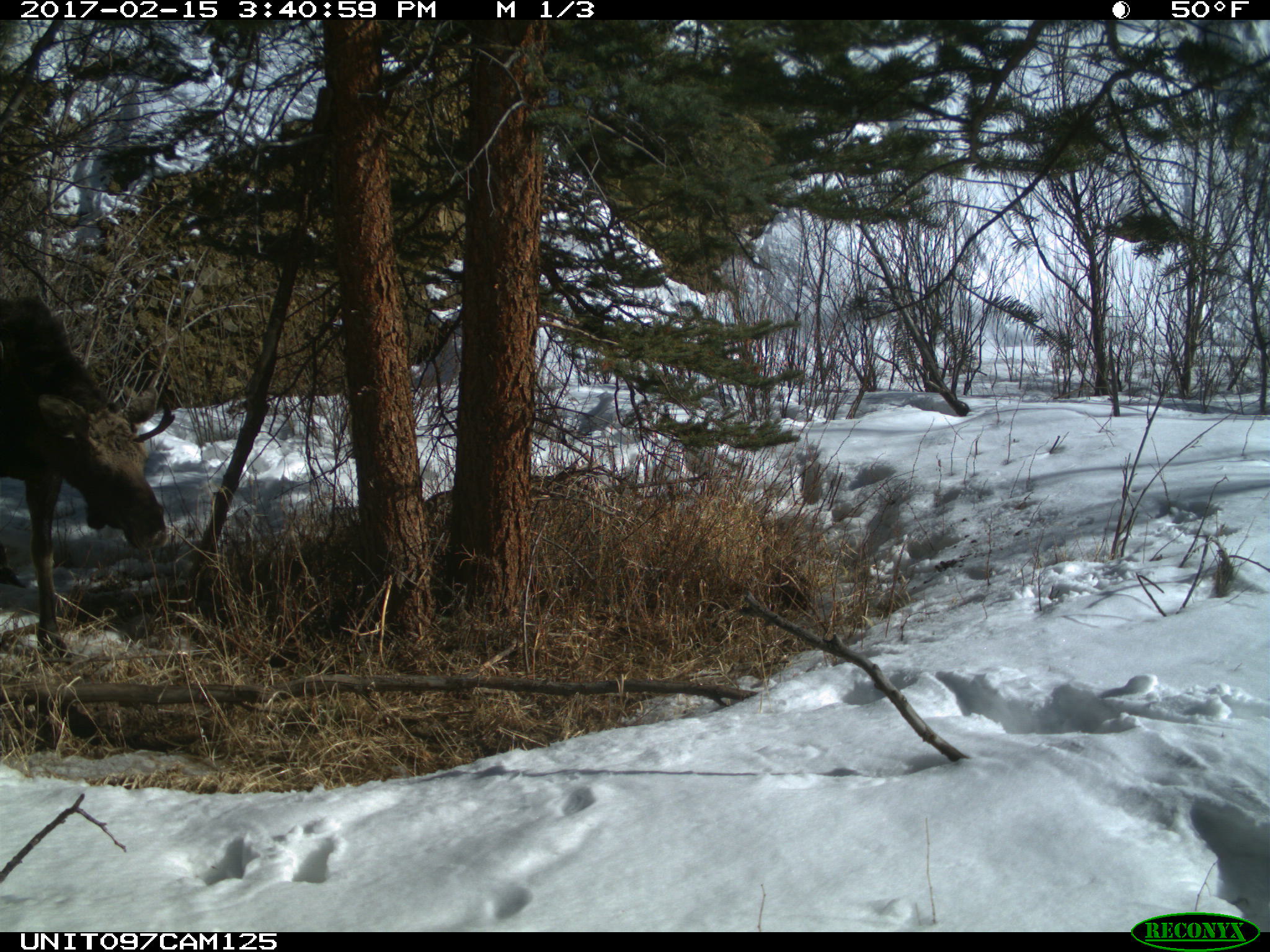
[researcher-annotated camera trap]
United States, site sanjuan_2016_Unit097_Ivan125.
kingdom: Animalia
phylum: Chordata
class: Mammalia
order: Artiodactyla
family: Cervidae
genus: Alces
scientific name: Alces alces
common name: moose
Alces alces (moose).